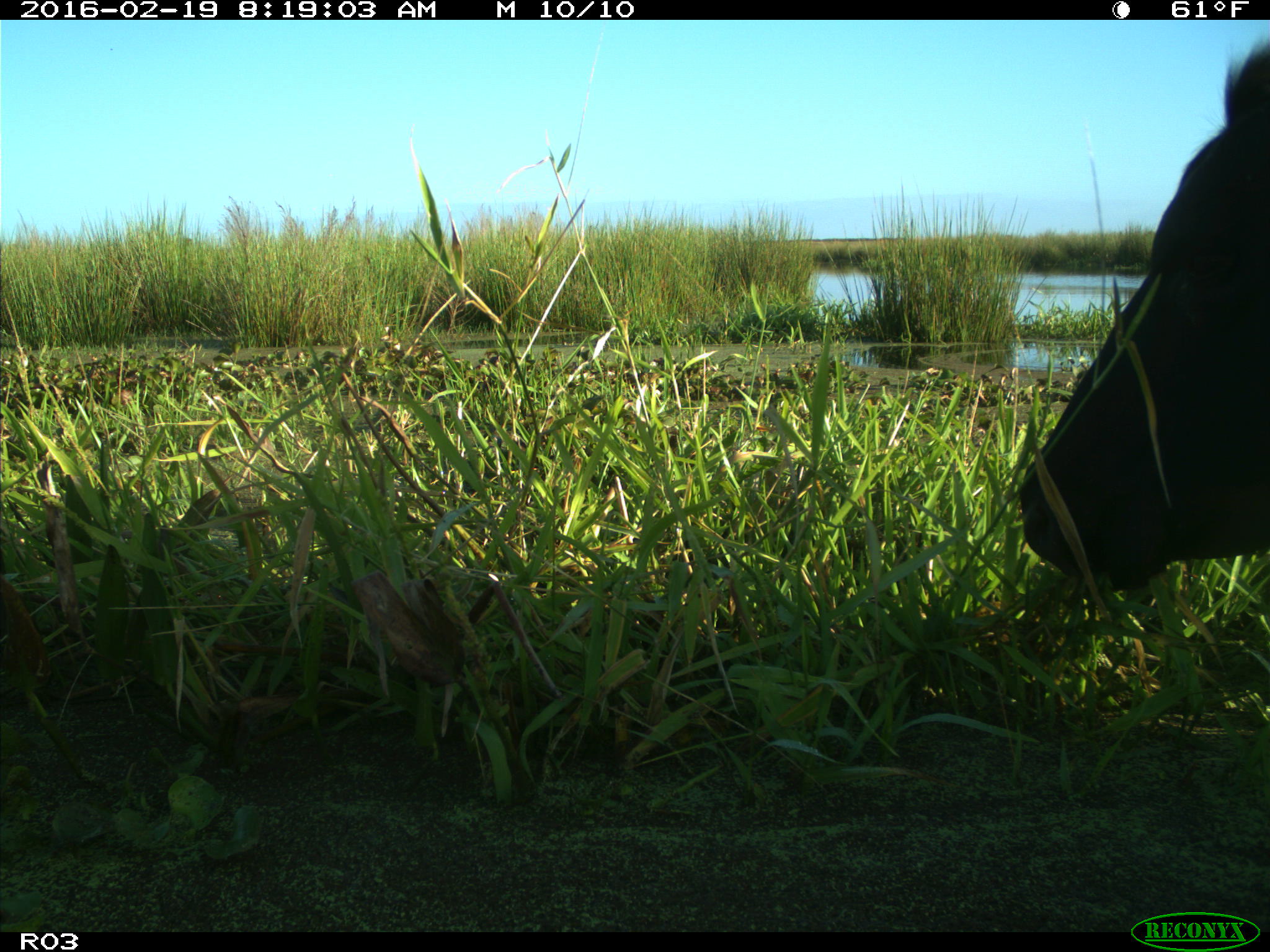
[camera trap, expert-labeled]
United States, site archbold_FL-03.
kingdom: Animalia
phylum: Chordata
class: Mammalia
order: Artiodactyla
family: Bovidae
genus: Bos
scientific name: Bos taurus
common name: domestic cow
Bos taurus (domestic cow).